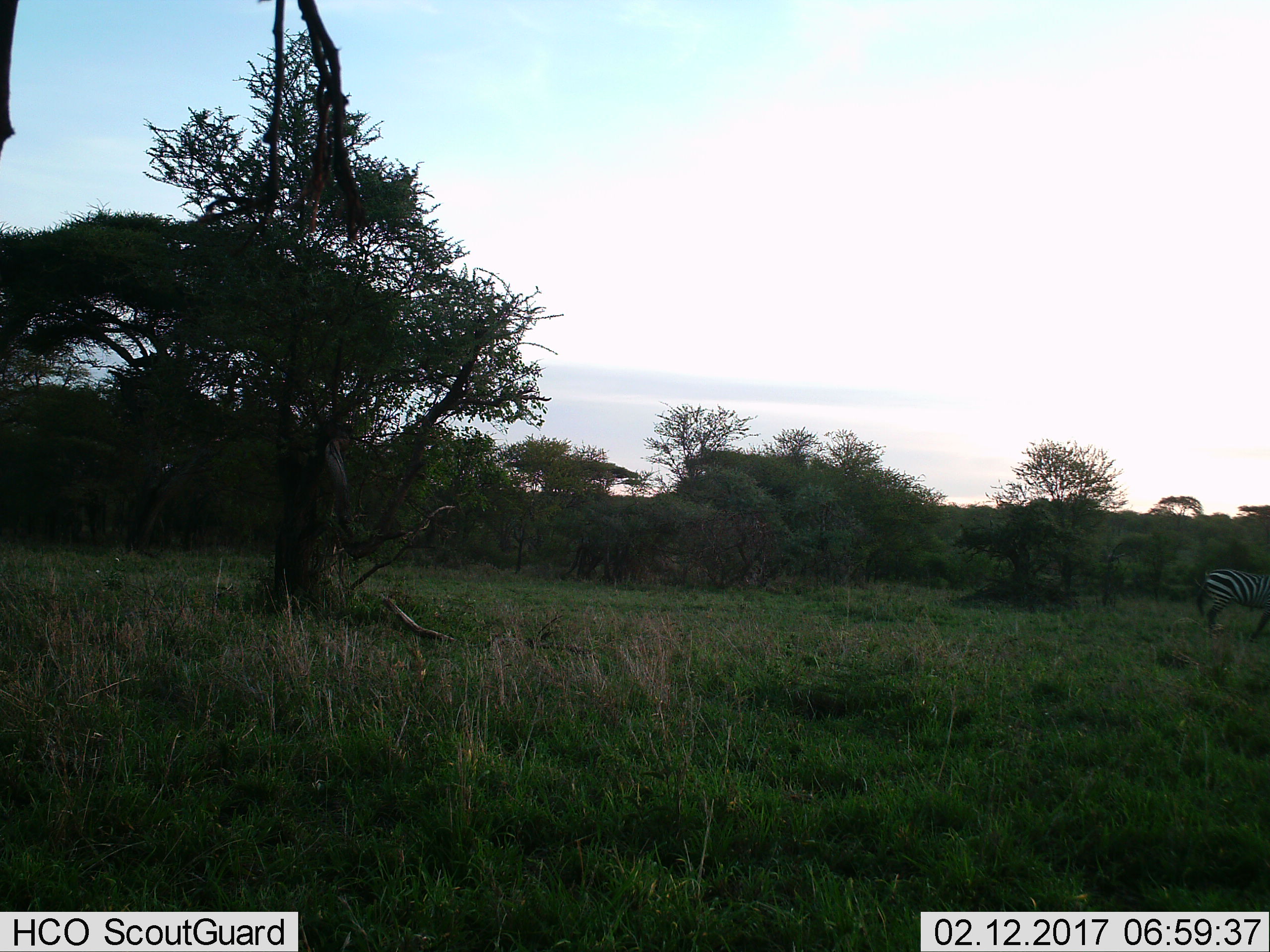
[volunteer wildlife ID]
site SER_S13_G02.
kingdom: Animalia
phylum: Chordata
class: Mammalia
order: Perissodactyla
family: Equidae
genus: Equus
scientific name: Equus quagga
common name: plains zebra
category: zebraplains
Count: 1.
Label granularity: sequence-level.